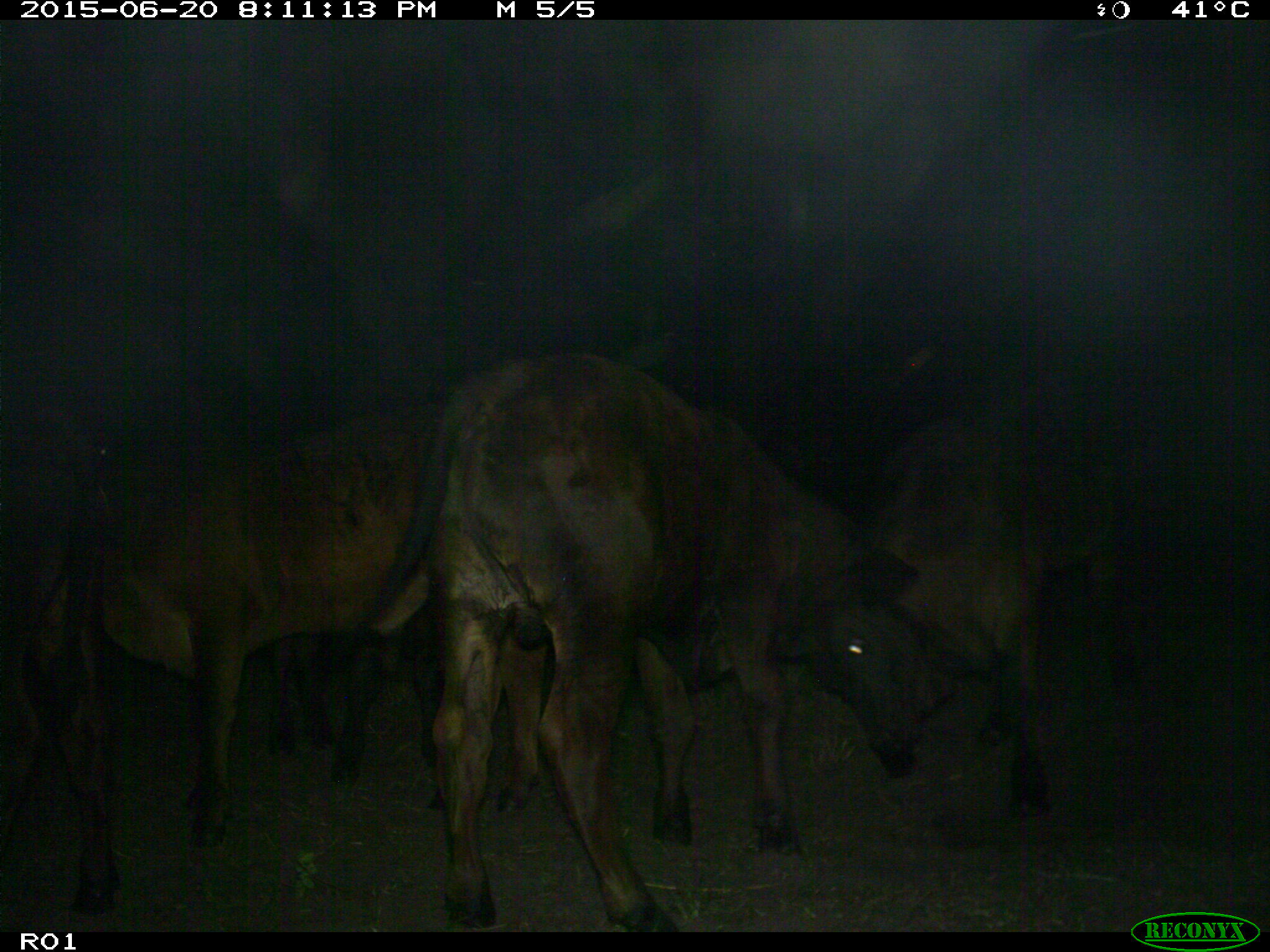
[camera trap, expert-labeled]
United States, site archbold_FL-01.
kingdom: Animalia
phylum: Chordata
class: Mammalia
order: Artiodactyla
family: Bovidae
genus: Bos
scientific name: Bos taurus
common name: domestic cow